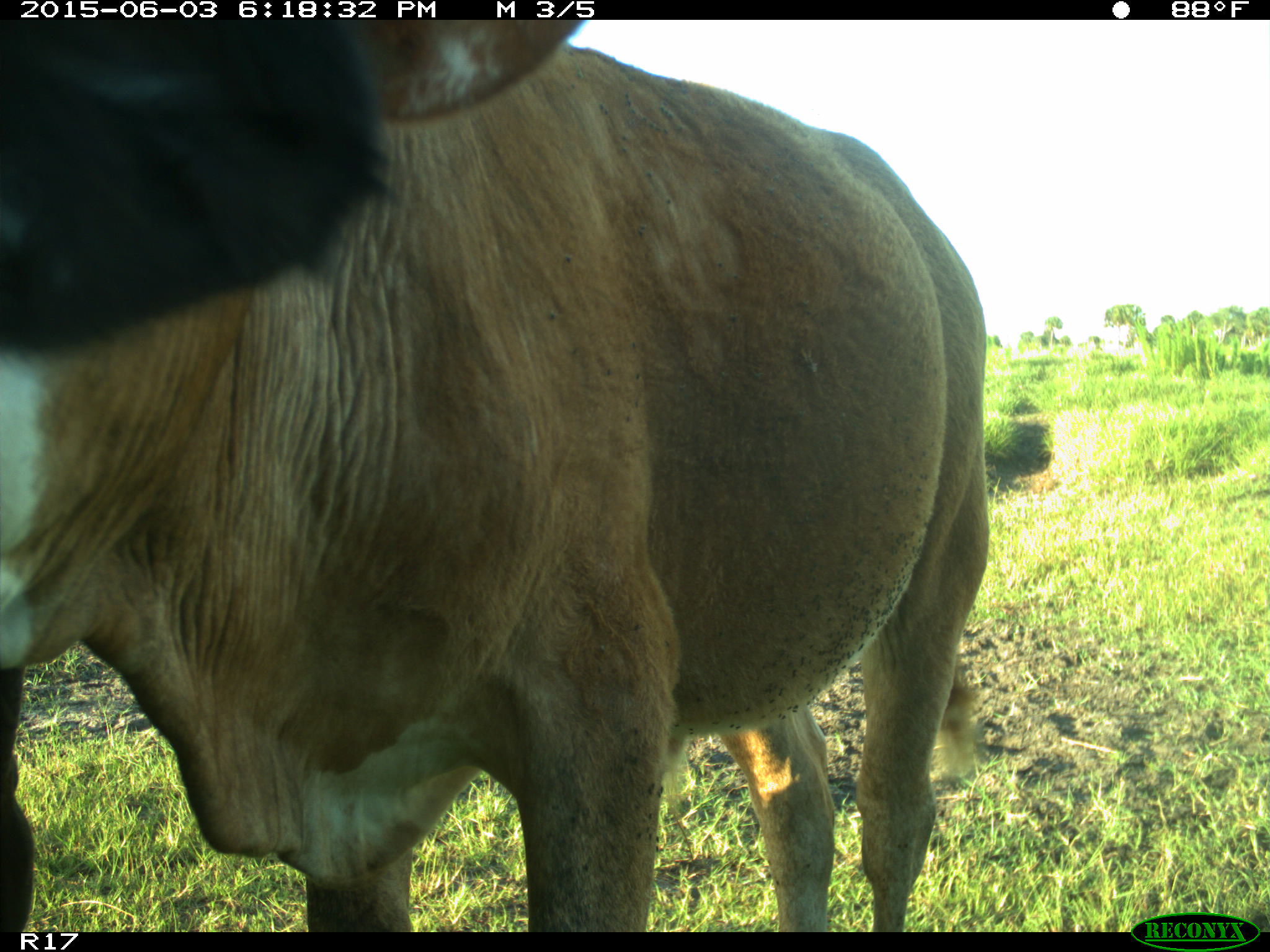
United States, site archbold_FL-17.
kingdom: Animalia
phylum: Chordata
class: Mammalia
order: Artiodactyla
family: Bovidae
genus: Bos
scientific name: Bos taurus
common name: domestic cow